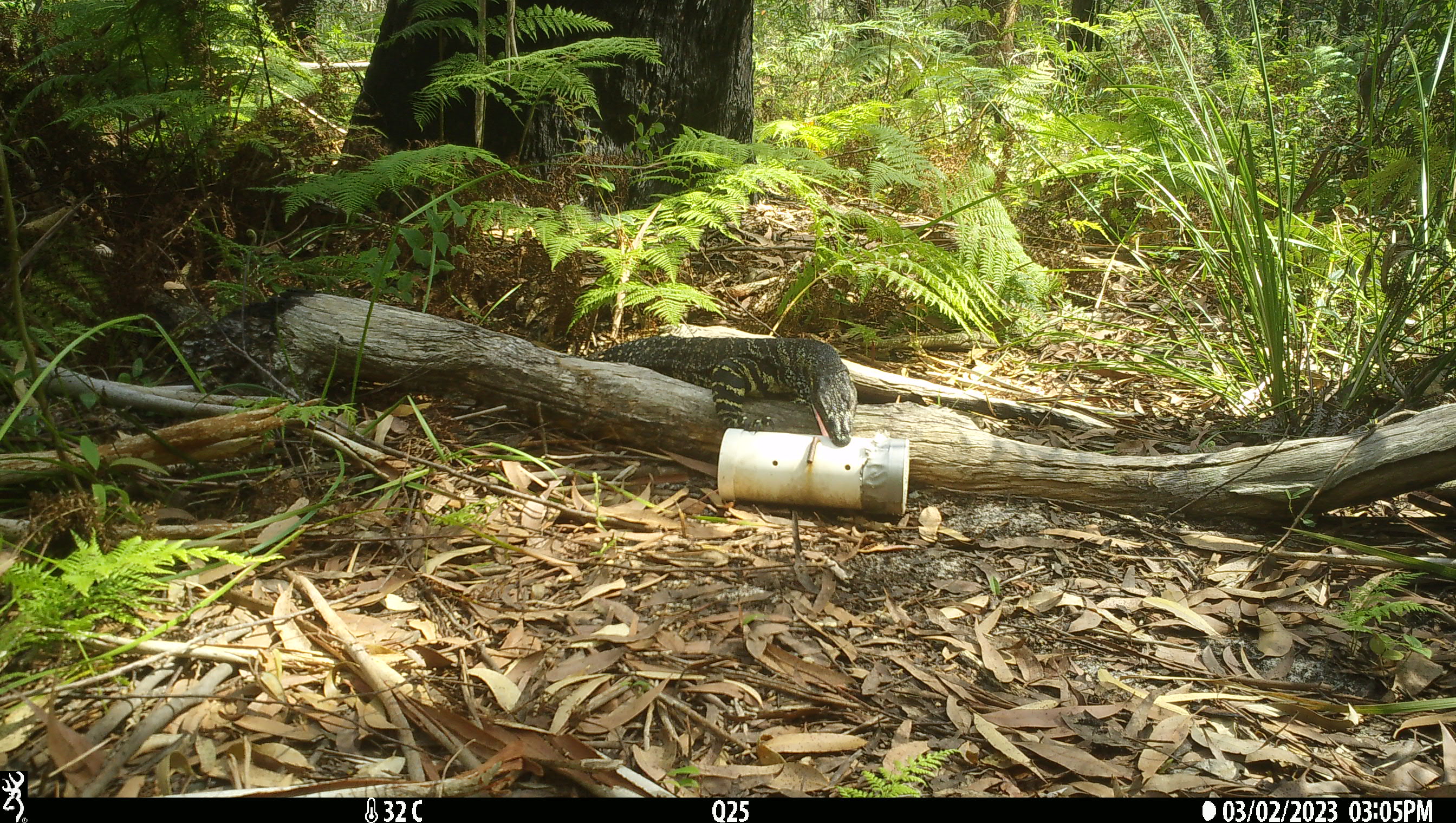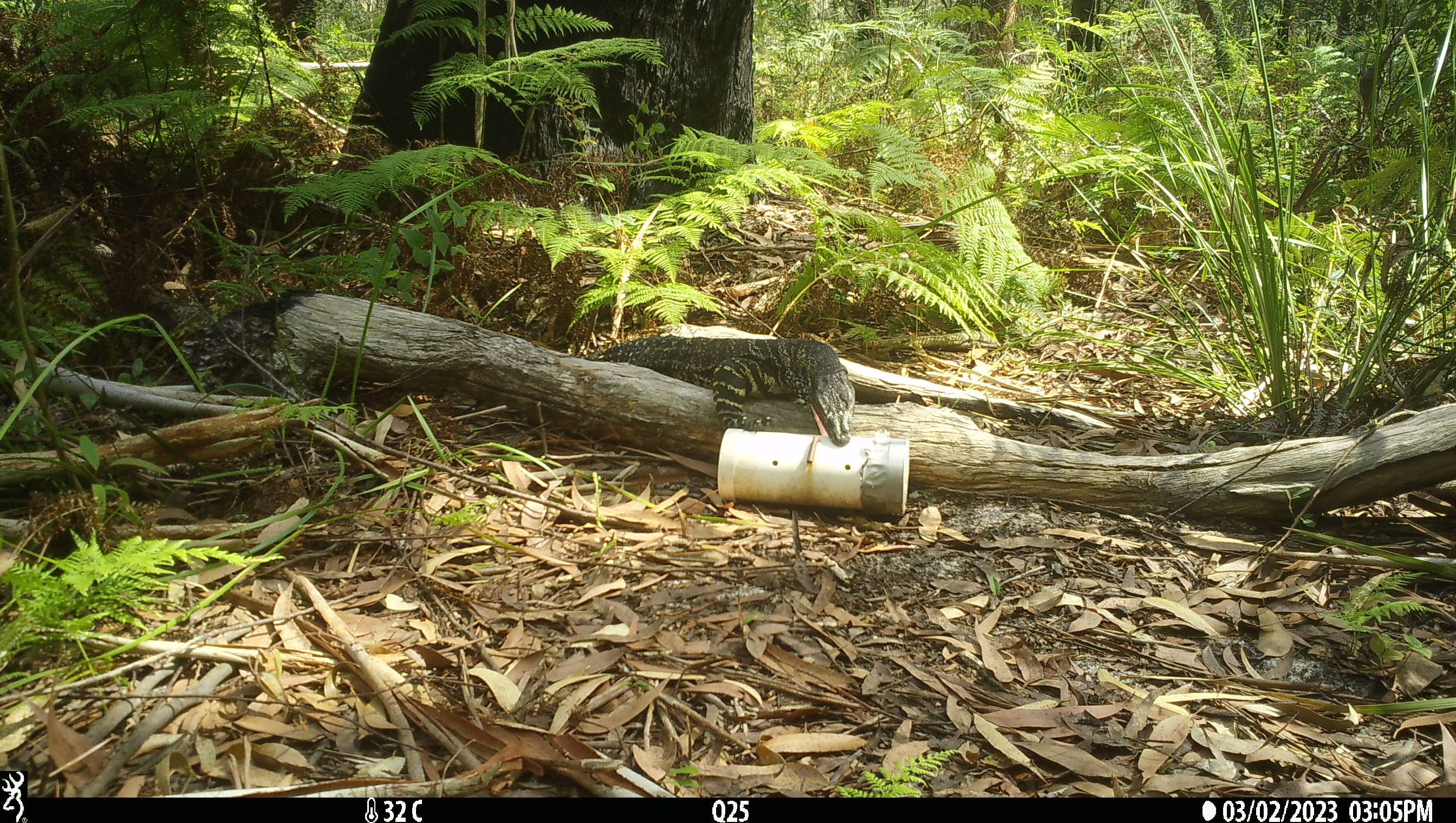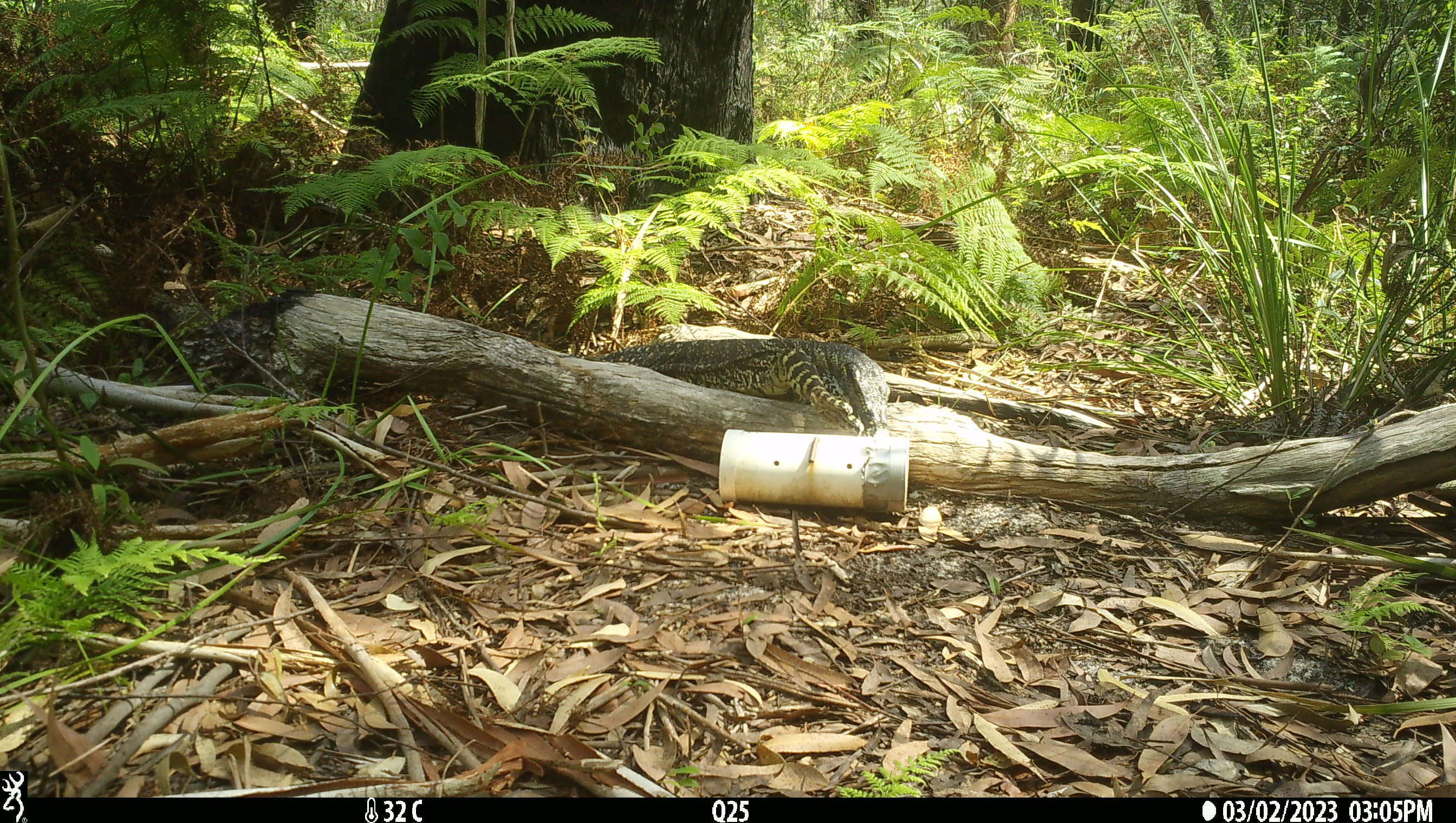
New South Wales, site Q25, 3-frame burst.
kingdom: Animalia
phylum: Chordata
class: Reptilia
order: Squamata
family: Varanidae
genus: Varanus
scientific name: Varanus varius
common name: lace monitor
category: goanna